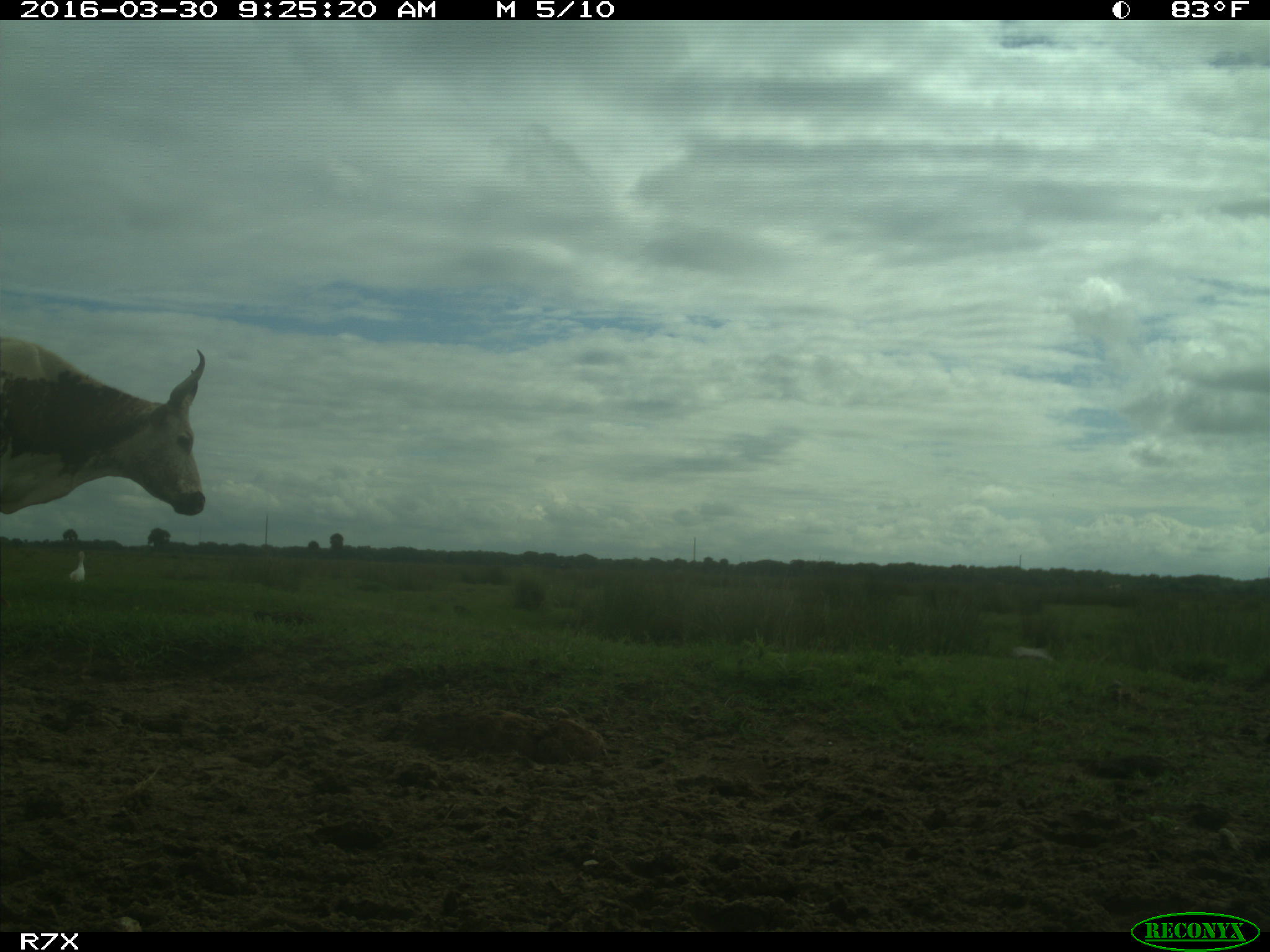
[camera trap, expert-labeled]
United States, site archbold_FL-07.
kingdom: Animalia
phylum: Chordata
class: Mammalia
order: Artiodactyla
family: Bovidae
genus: Bos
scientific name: Bos taurus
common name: domestic cow